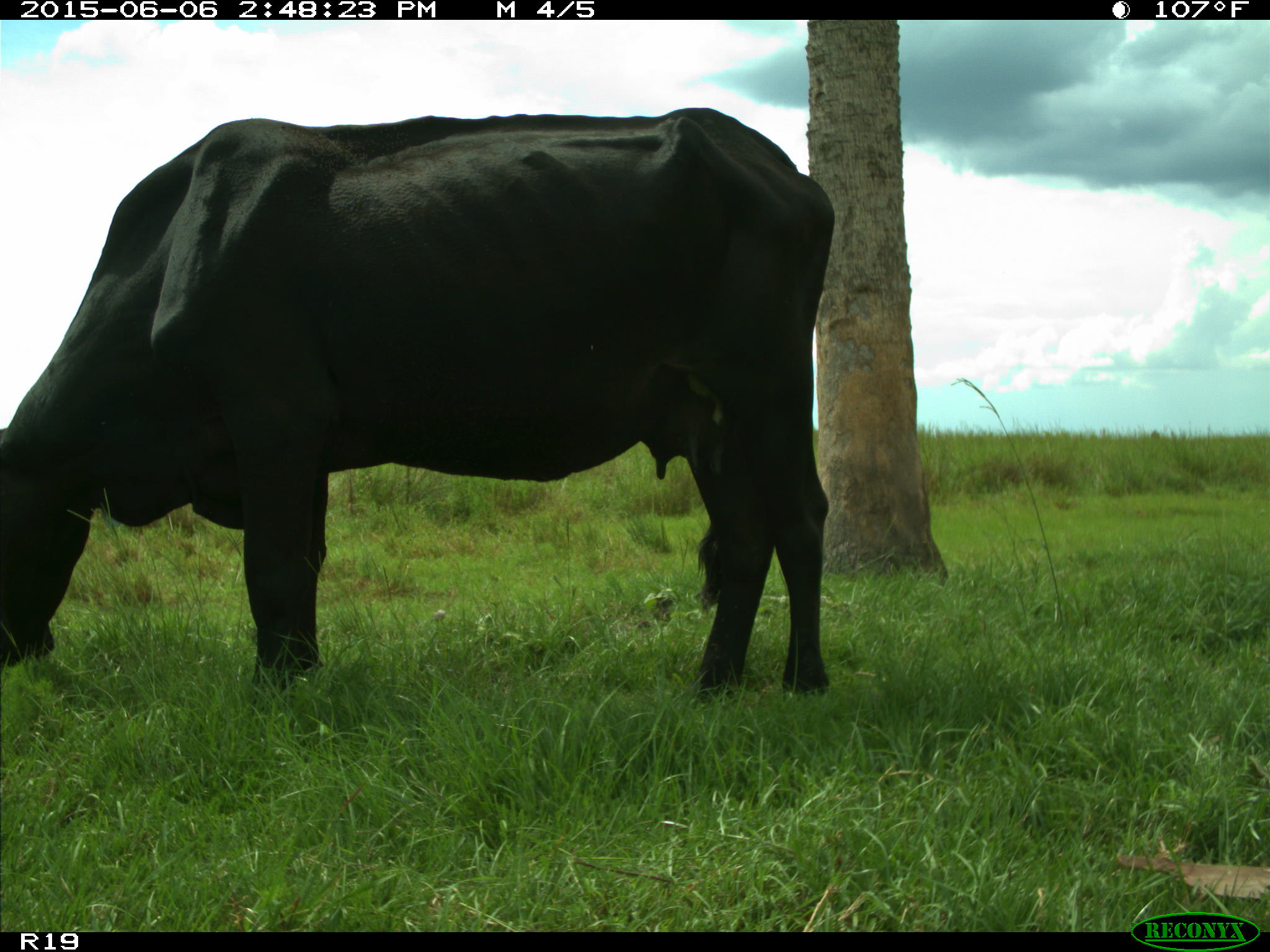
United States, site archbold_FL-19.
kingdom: Animalia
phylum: Chordata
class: Mammalia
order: Artiodactyla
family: Bovidae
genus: Bos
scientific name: Bos taurus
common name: domestic cow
Bos taurus (domestic cow).